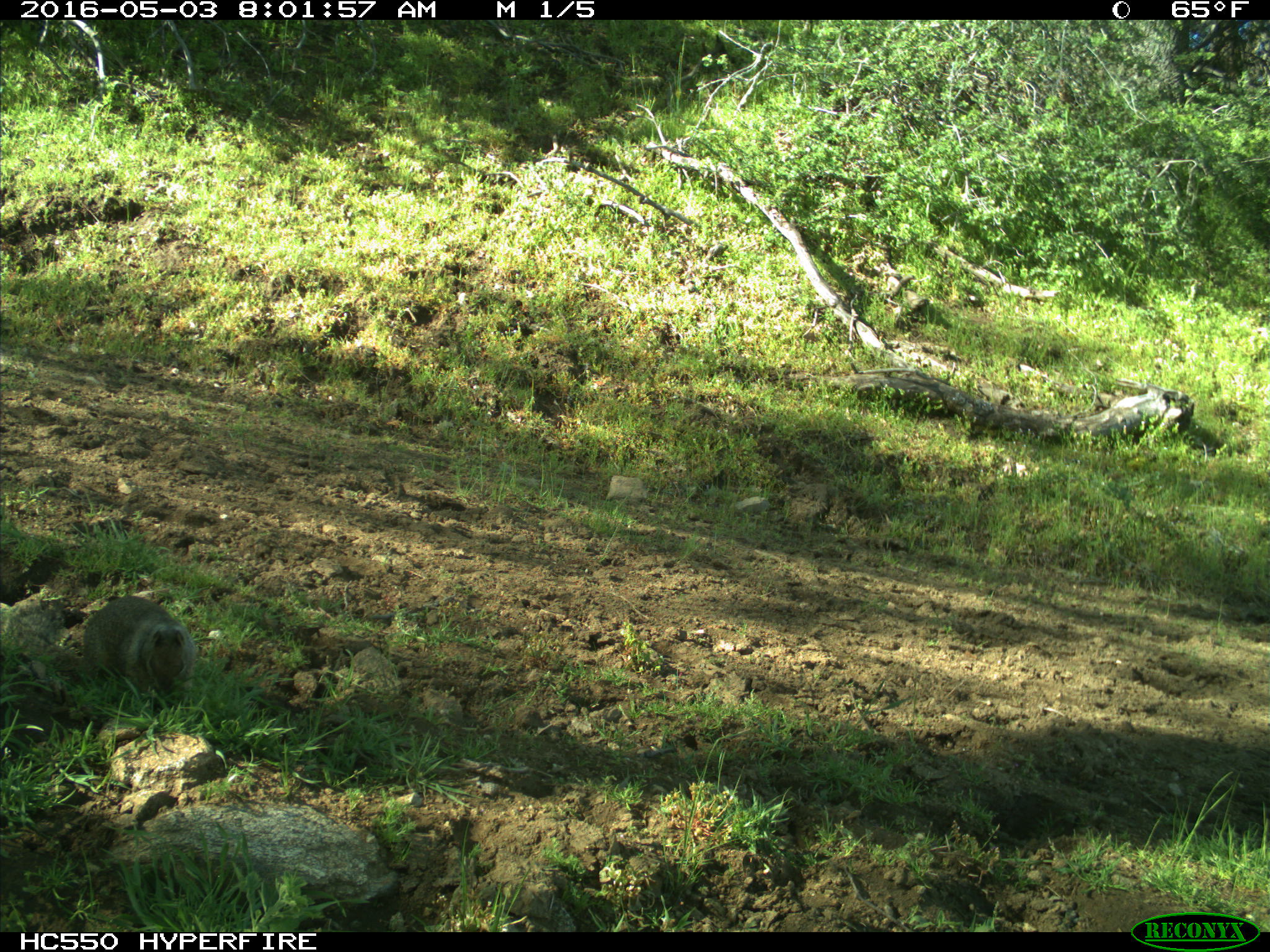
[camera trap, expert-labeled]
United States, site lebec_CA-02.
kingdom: Animalia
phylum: Chordata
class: Mammalia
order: Rodentia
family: Sciuridae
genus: Otospermophilus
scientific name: Otospermophilus beecheyi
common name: california ground squirrel